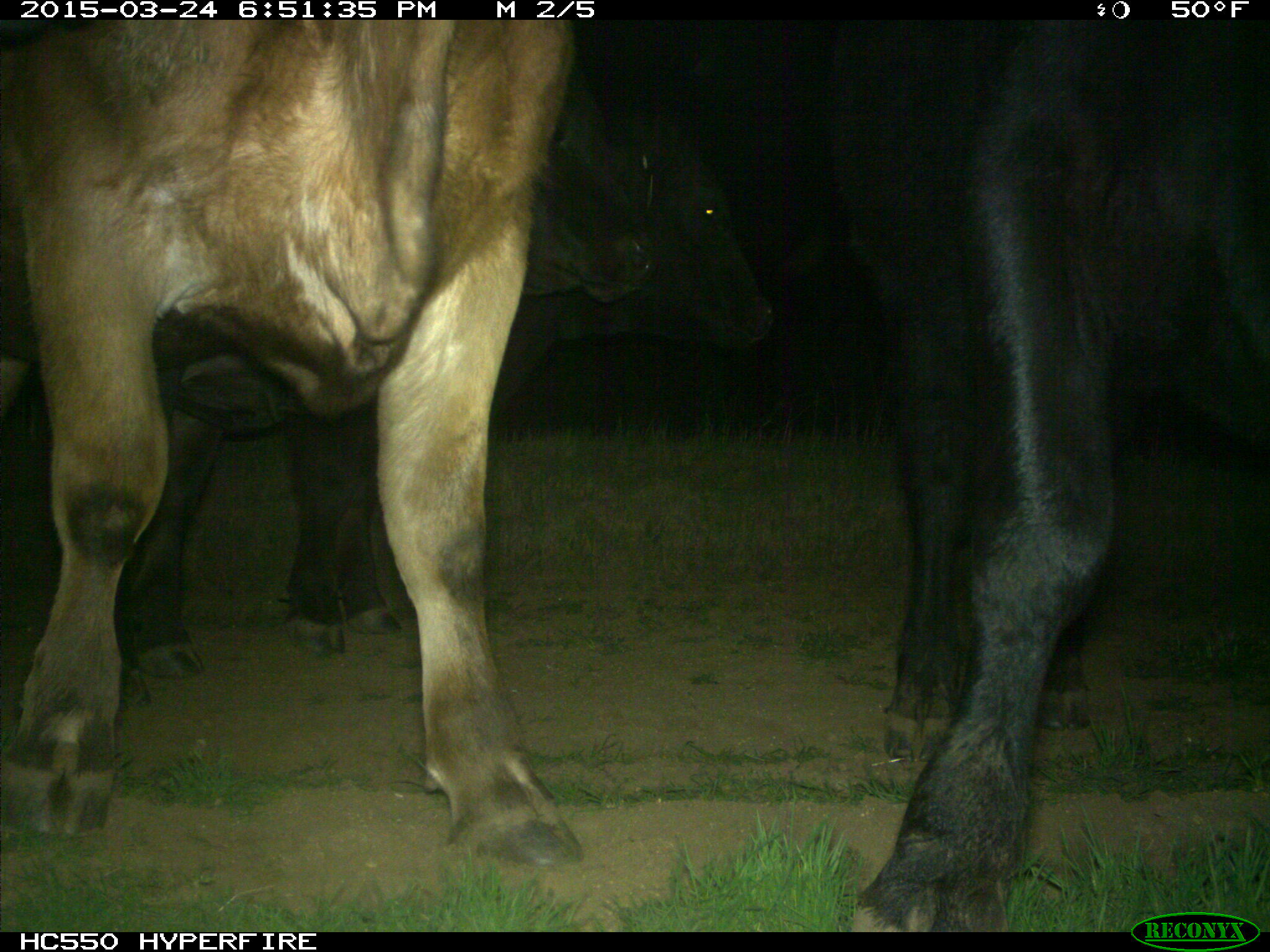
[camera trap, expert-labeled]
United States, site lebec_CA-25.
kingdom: Animalia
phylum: Chordata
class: Mammalia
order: Artiodactyla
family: Bovidae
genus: Bos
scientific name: Bos taurus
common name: domestic cow